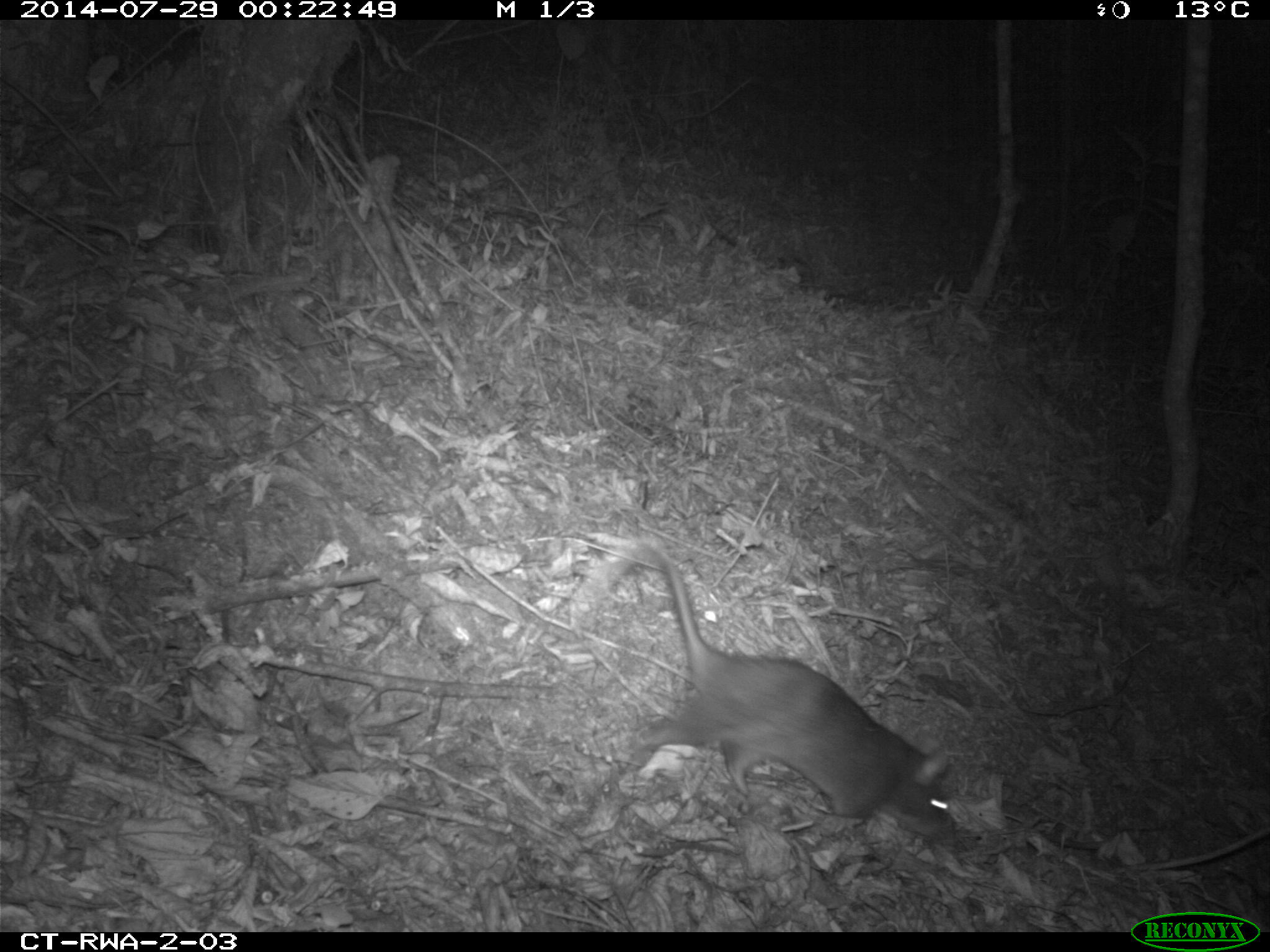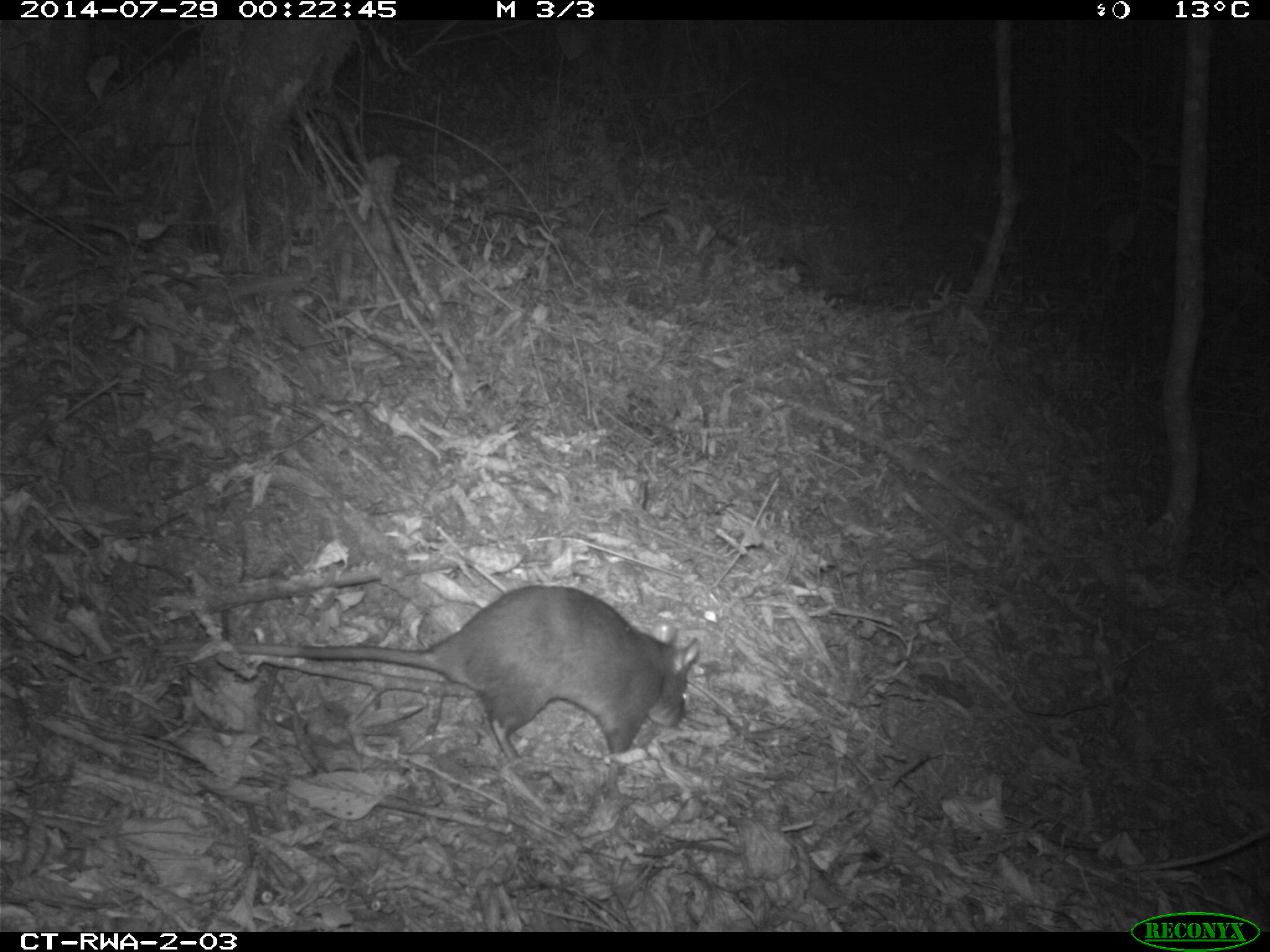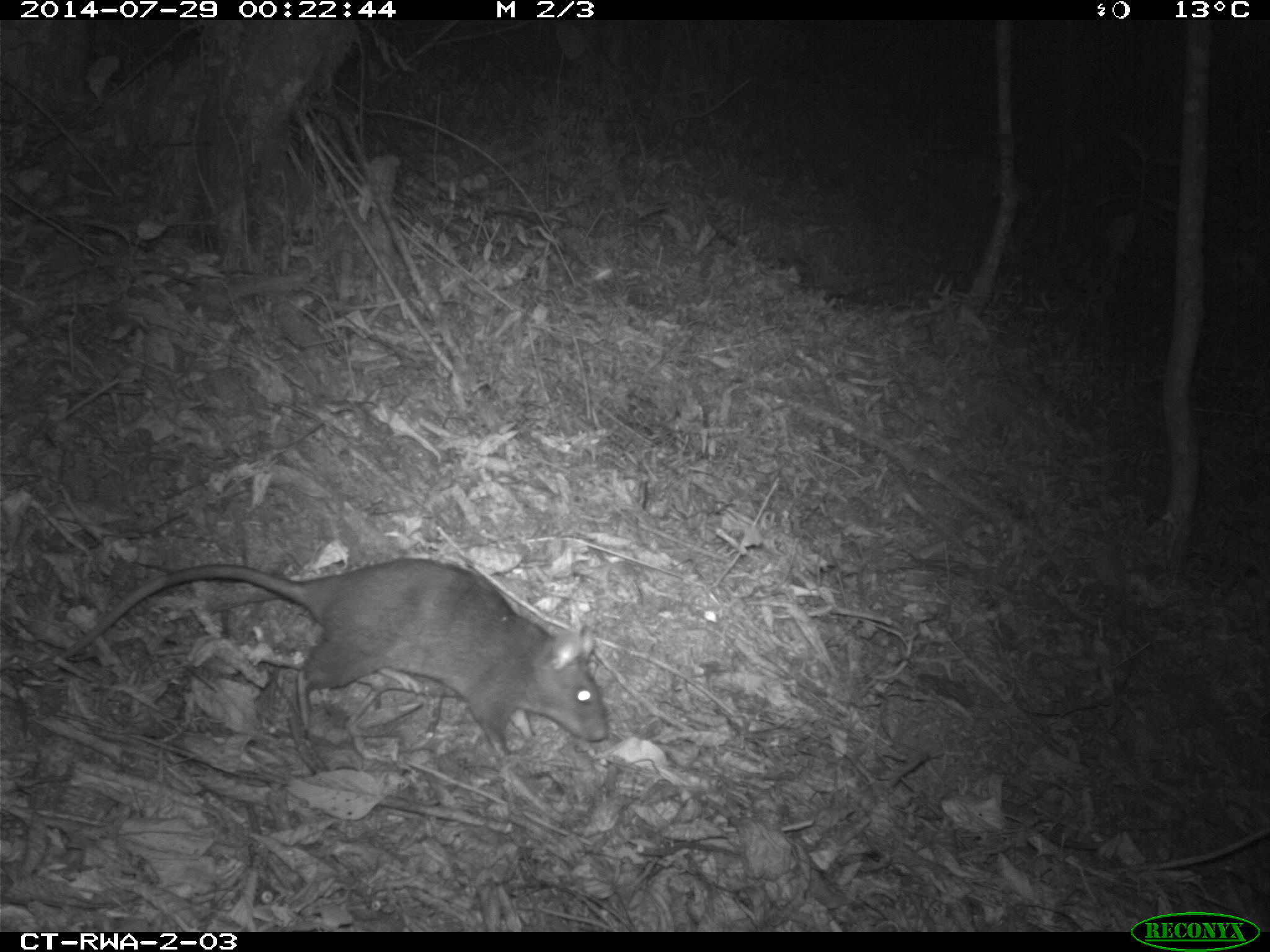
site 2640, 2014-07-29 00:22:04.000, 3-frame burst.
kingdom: Animalia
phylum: Chordata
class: Mammalia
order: Rodentia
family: Nesomyidae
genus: Cricetomys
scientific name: Cricetomys gambianus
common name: african giant pouched rat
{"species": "Cricetomys gambianus (african giant pouched rat)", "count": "1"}